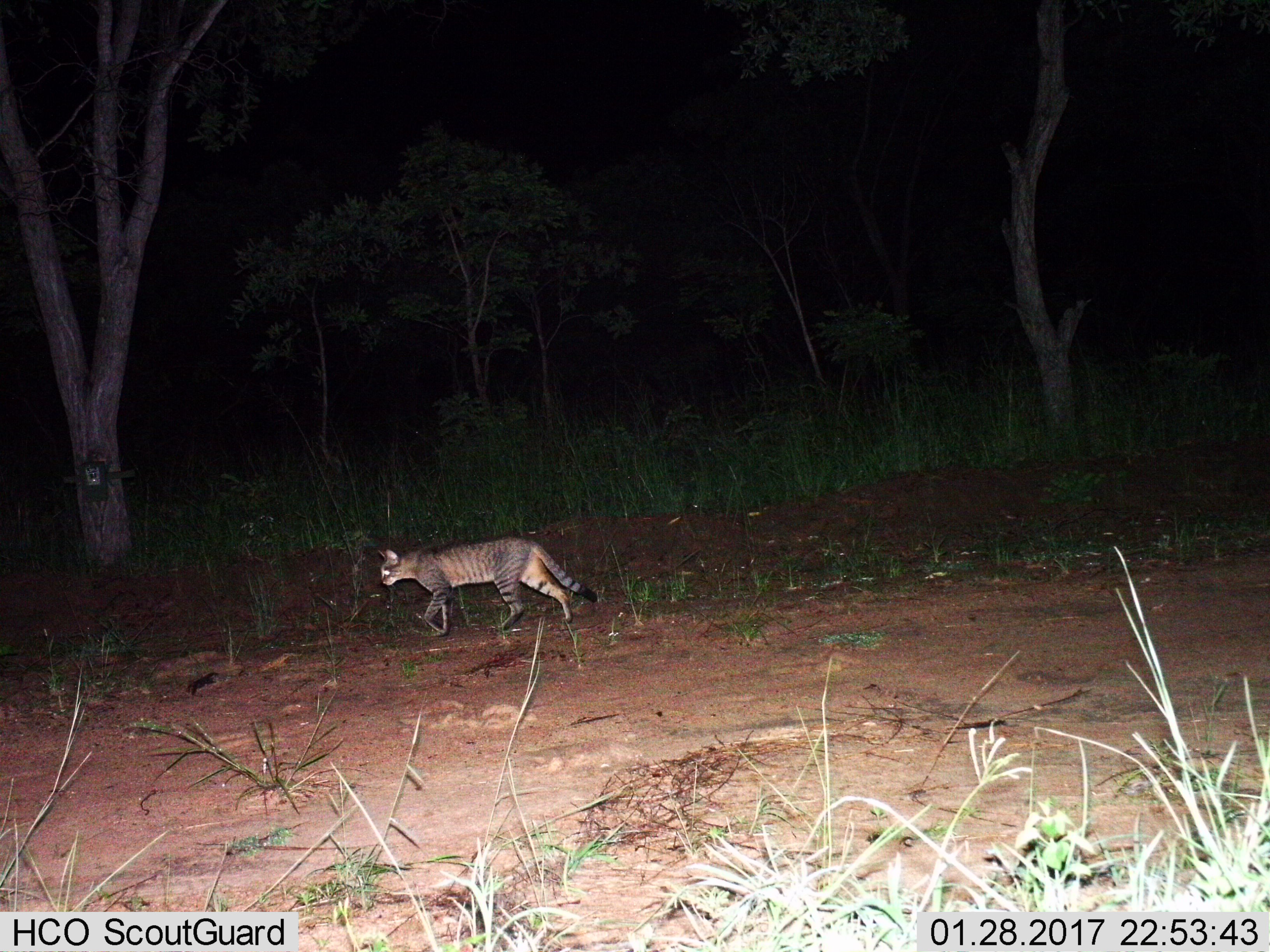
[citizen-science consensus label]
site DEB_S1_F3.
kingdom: Animalia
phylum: Chordata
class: Mammalia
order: Carnivora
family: Felidae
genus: Felis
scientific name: Felis lybica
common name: african wild cat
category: africanwildcat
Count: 1.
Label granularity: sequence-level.